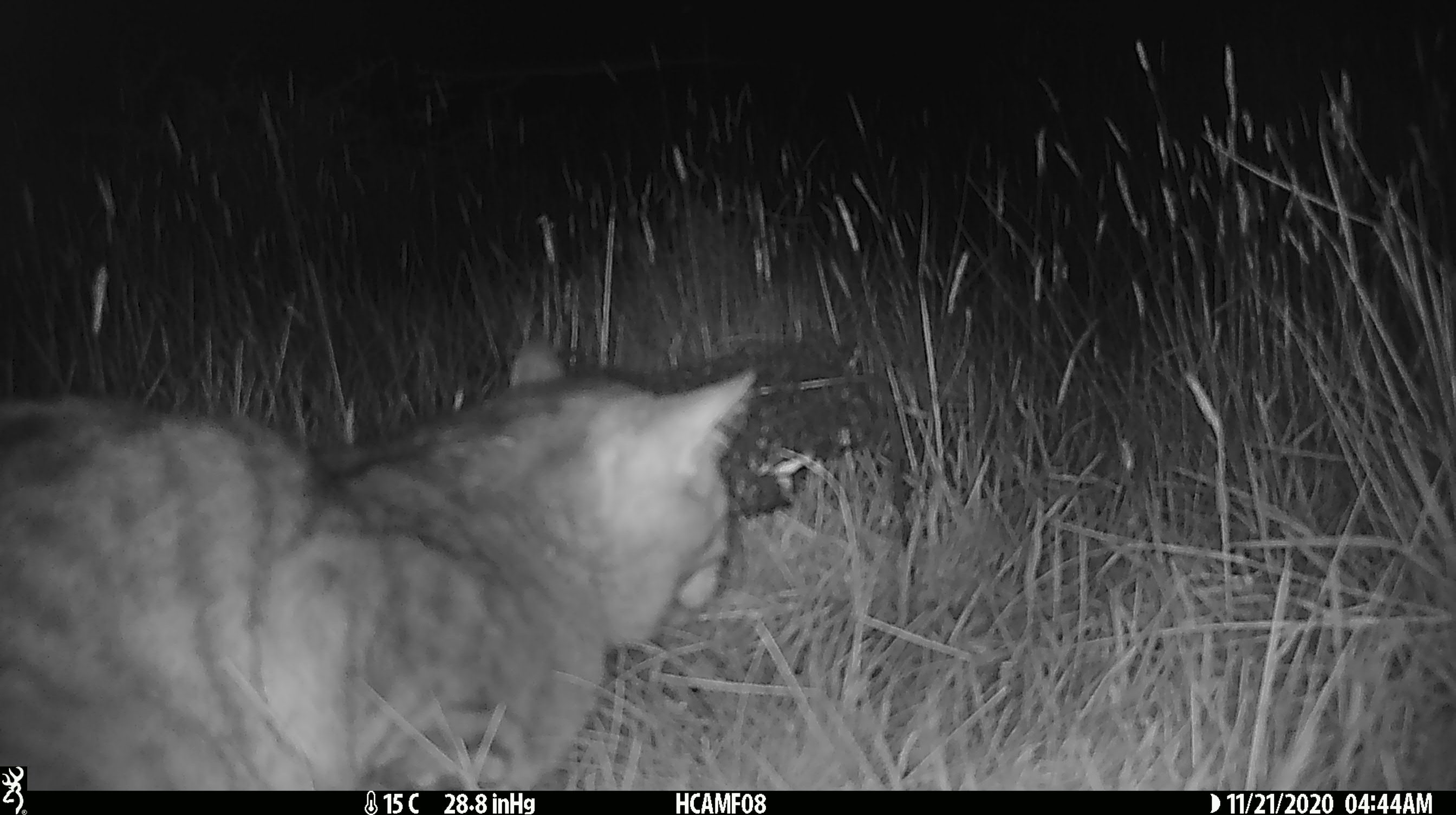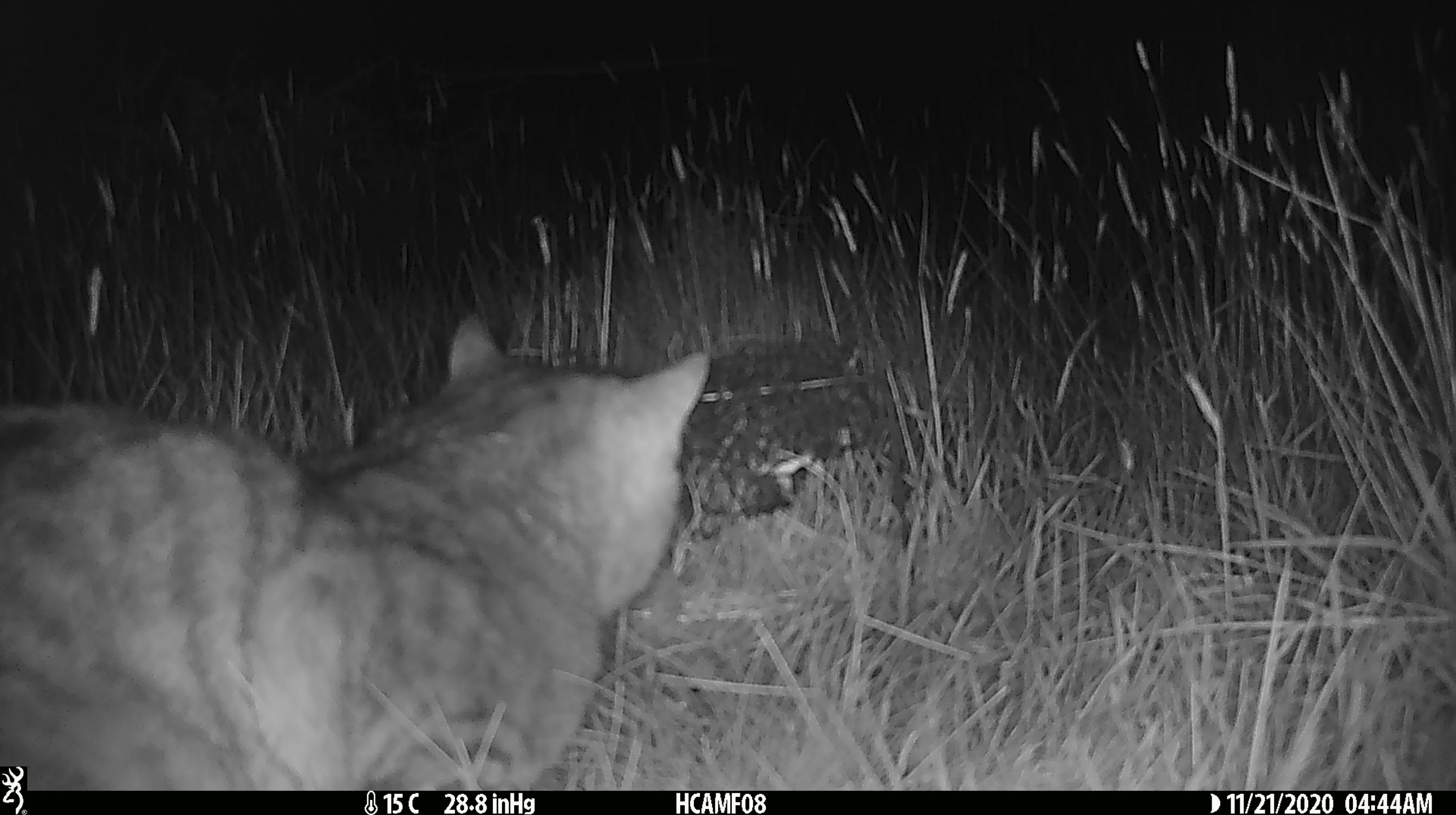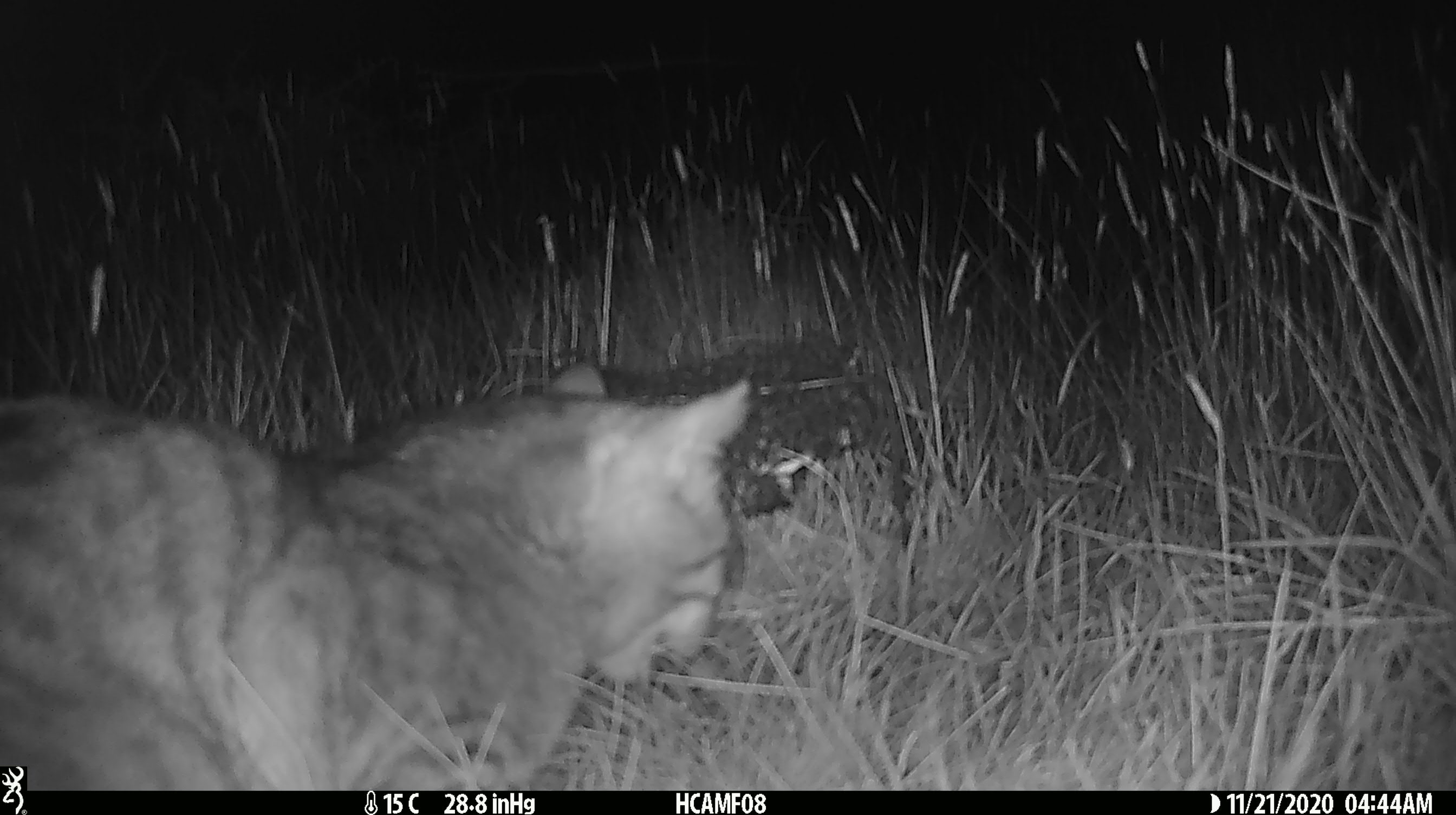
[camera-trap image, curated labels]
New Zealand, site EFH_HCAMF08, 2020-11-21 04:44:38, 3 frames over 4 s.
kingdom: Animalia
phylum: Chordata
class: Mammalia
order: Carnivora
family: Felidae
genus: Felis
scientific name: Felis catus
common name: domestic cat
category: cat